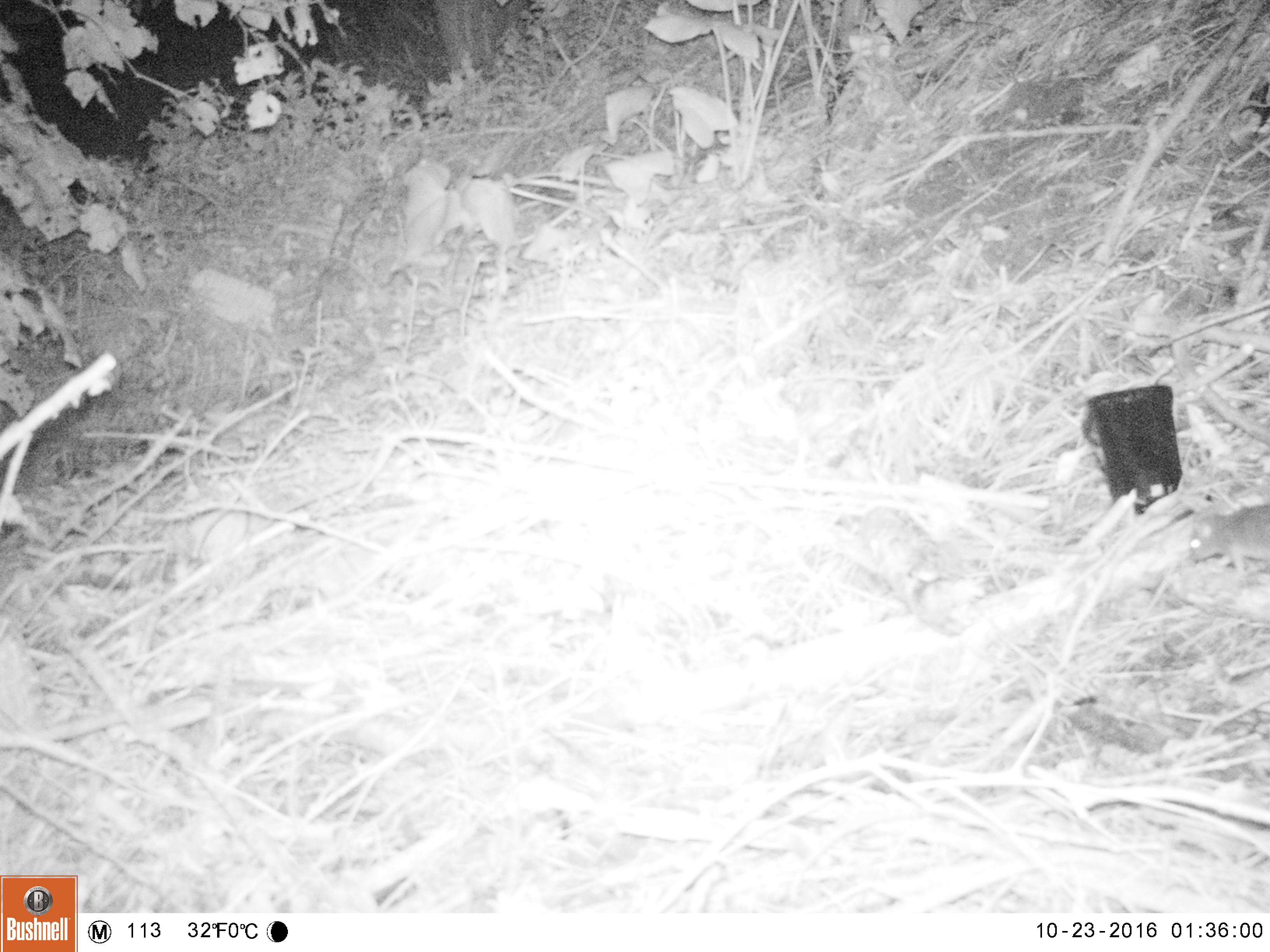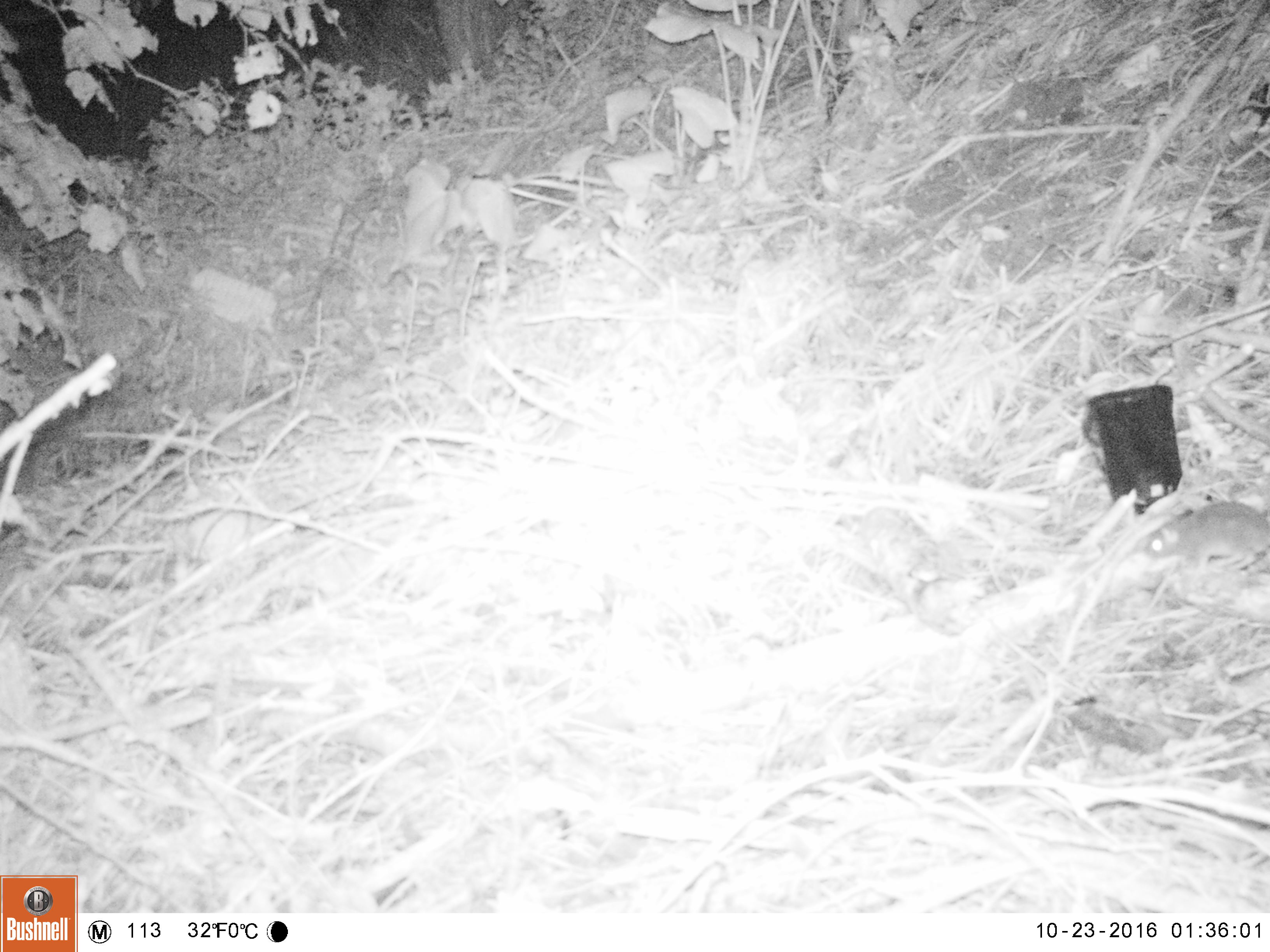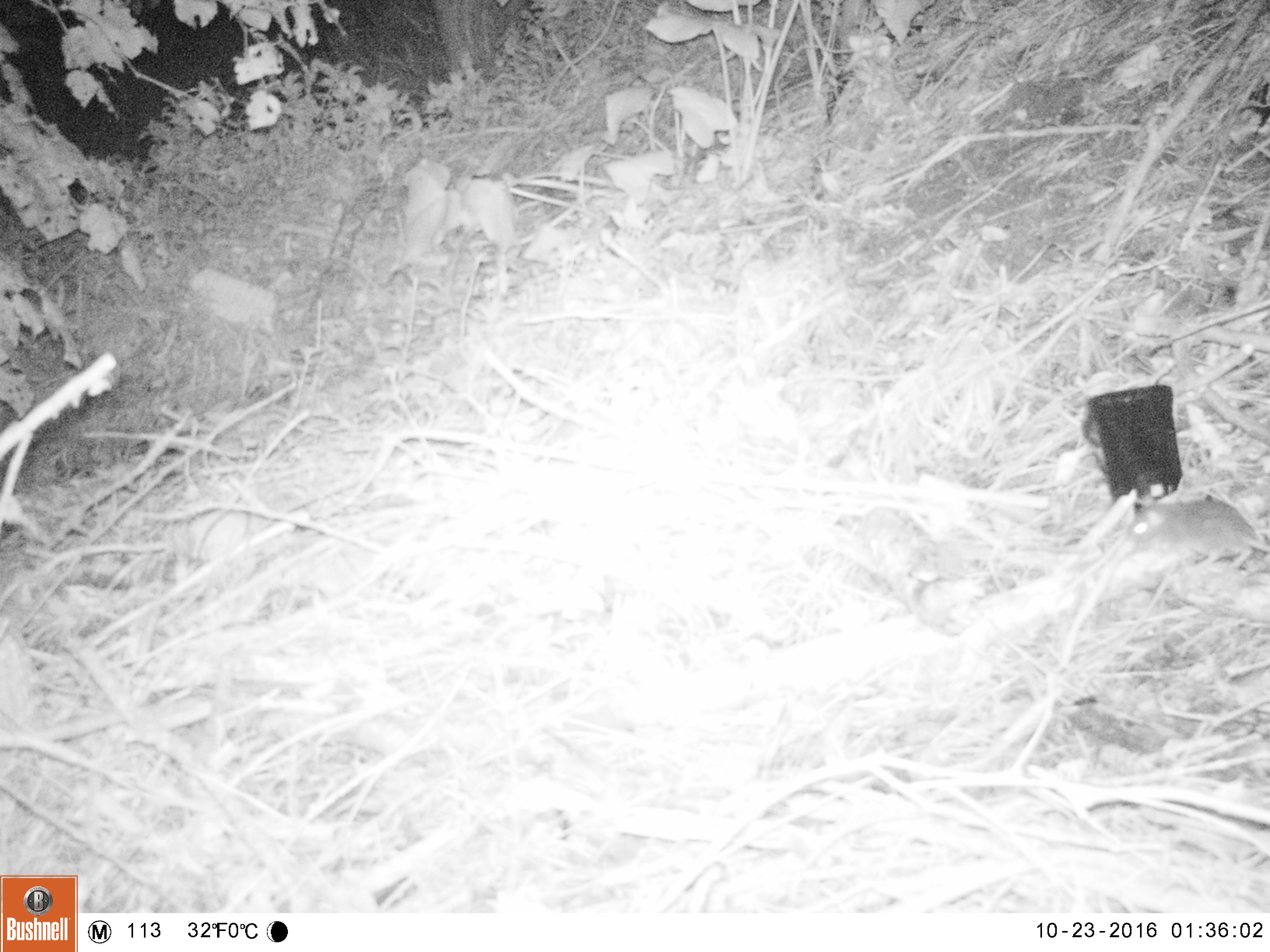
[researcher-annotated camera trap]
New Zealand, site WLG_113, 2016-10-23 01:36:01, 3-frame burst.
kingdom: Animalia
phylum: Chordata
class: Mammalia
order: Rodentia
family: Muridae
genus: Mus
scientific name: Mus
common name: mouse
Mouse (Mus).